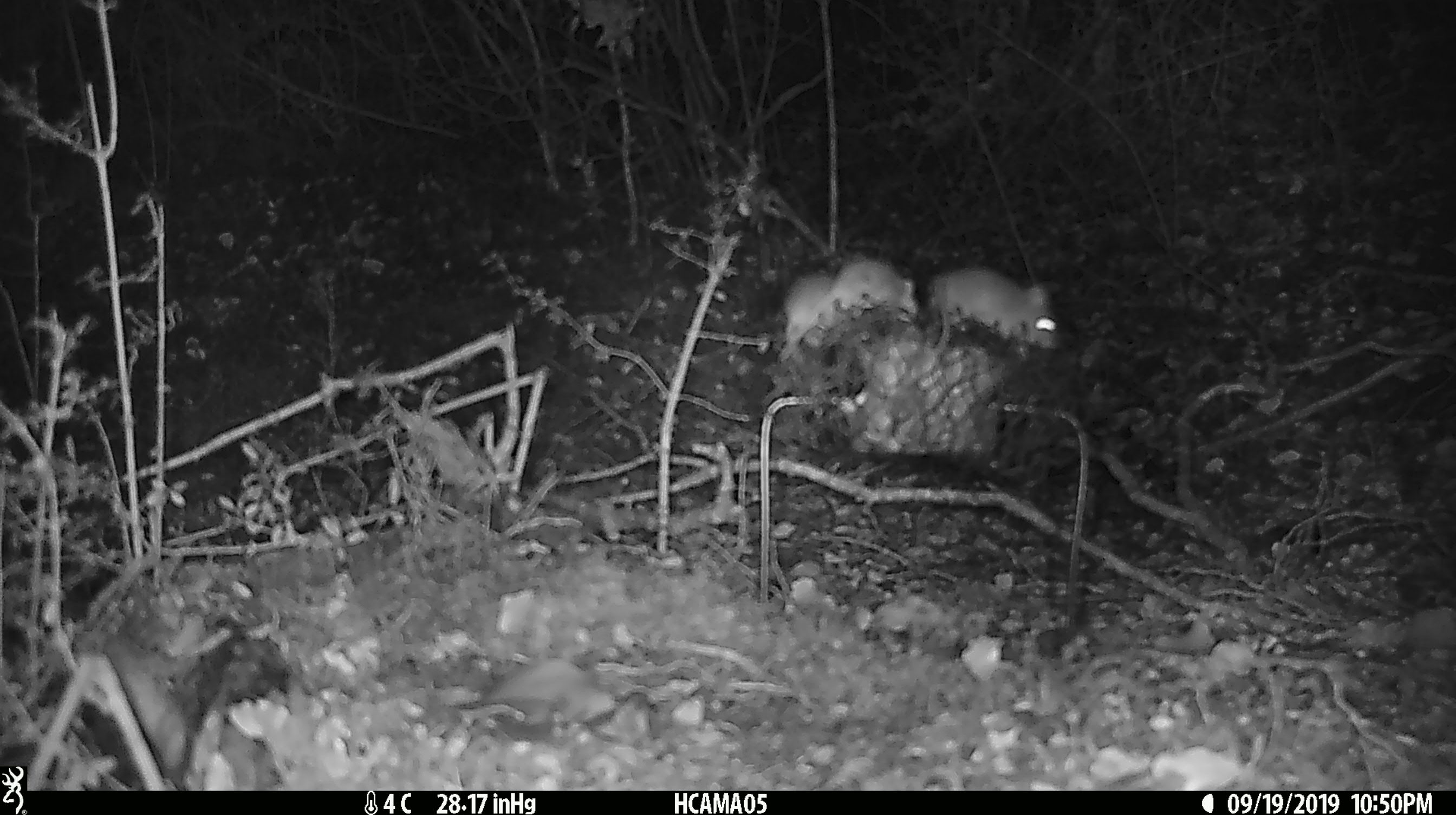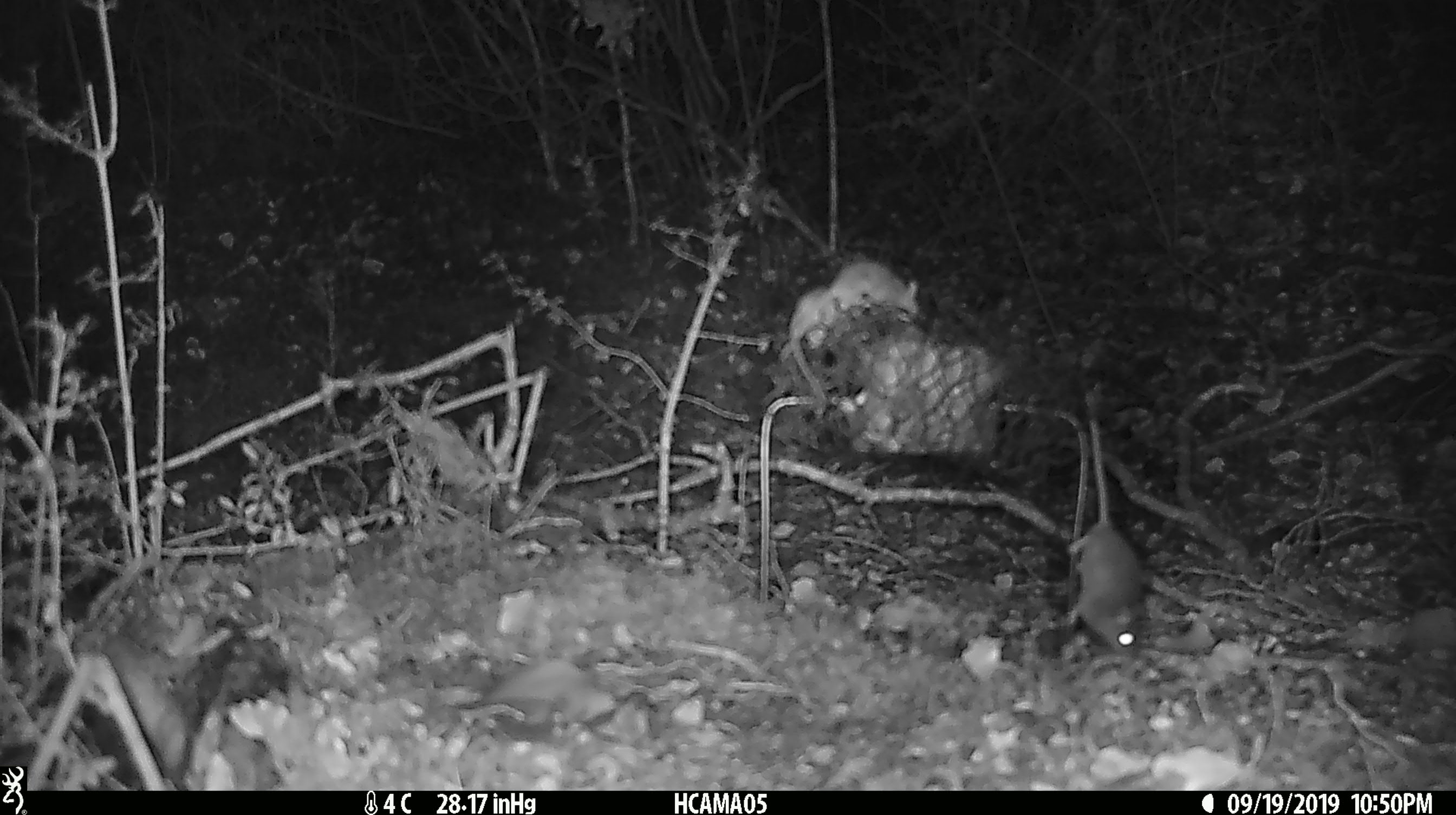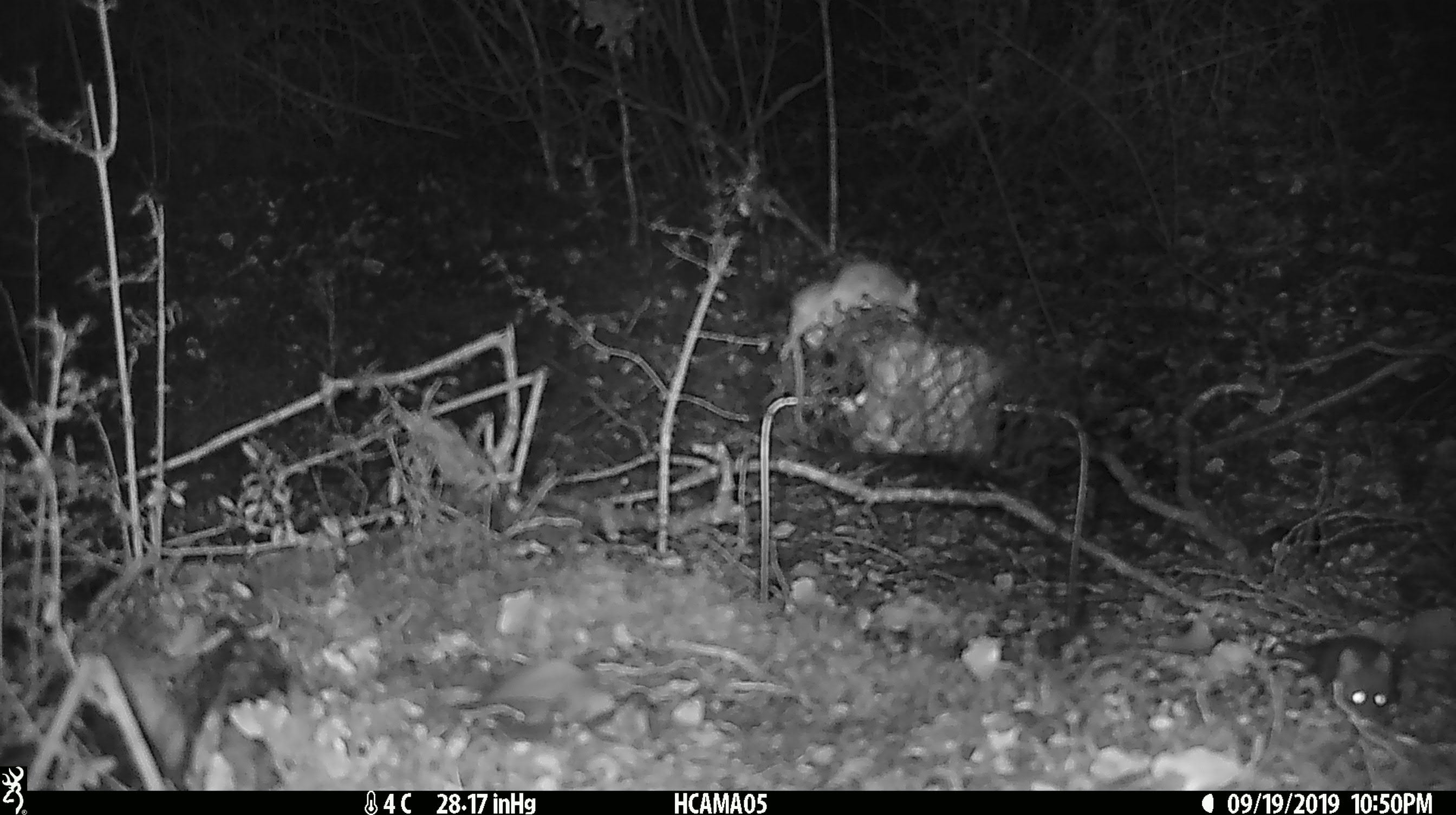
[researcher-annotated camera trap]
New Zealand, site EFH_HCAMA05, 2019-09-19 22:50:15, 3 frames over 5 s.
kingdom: Animalia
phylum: Chordata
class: Mammalia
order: Rodentia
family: Muridae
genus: Mus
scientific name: Mus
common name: mouse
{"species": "mouse (Mus)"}